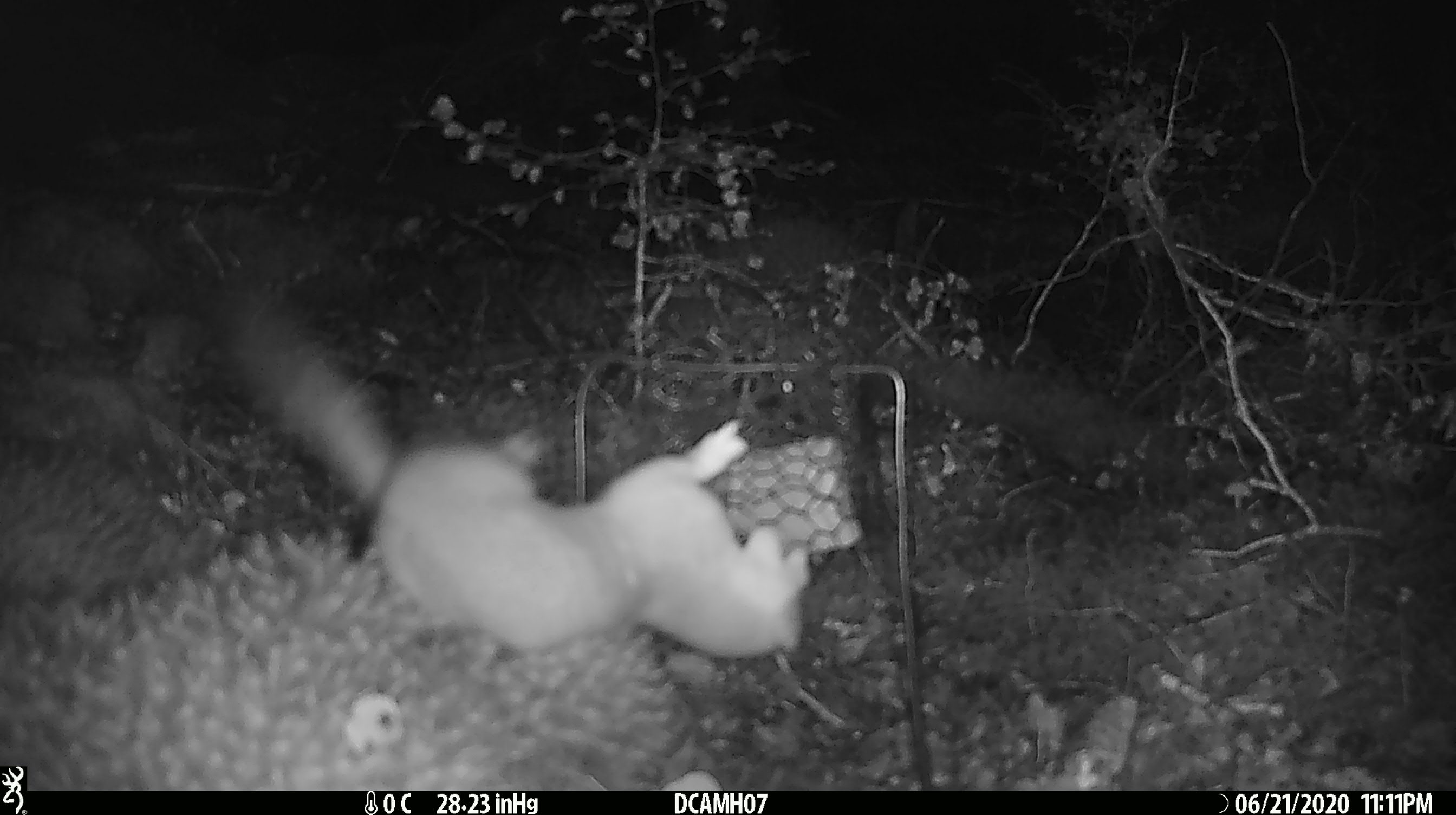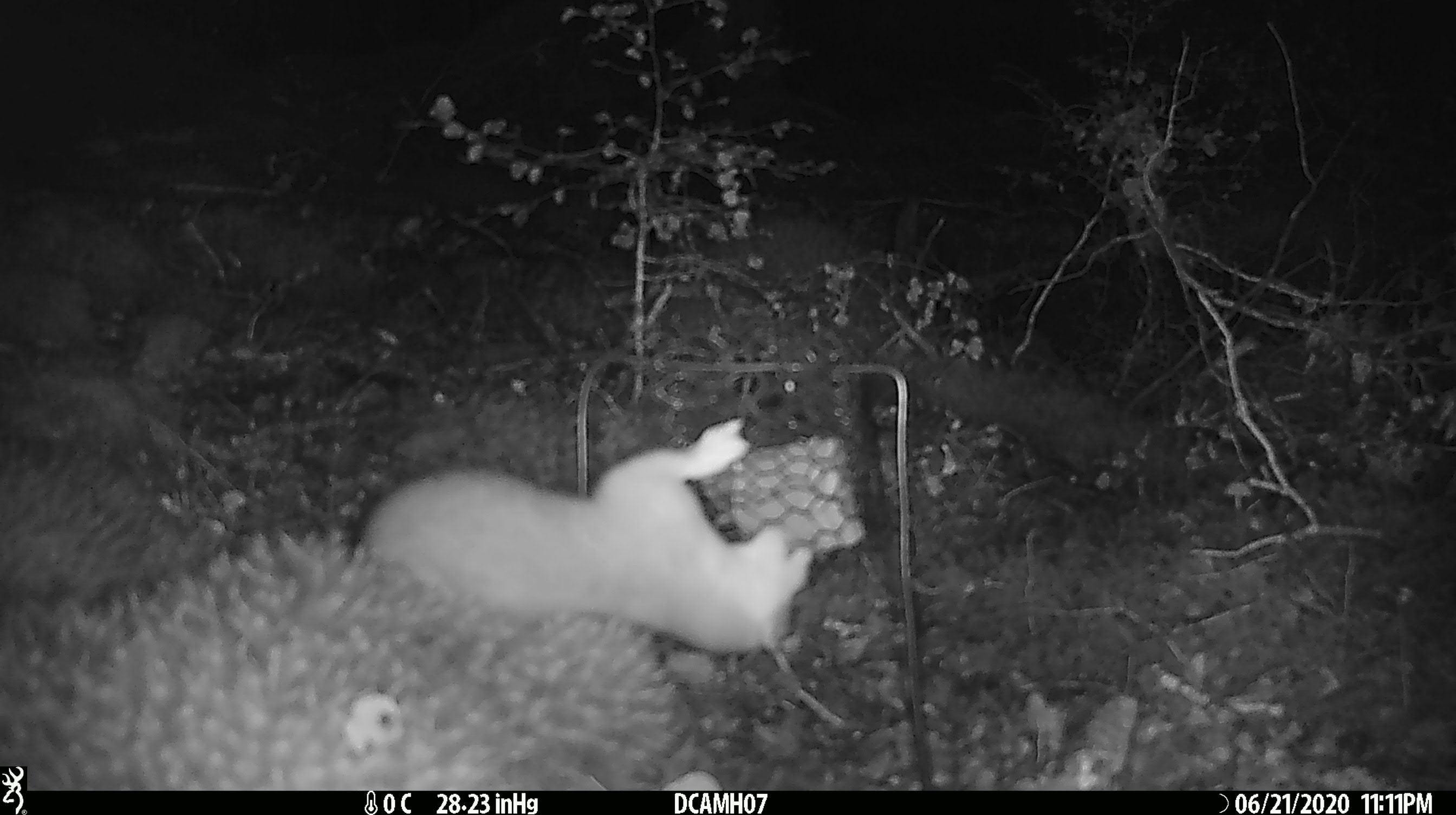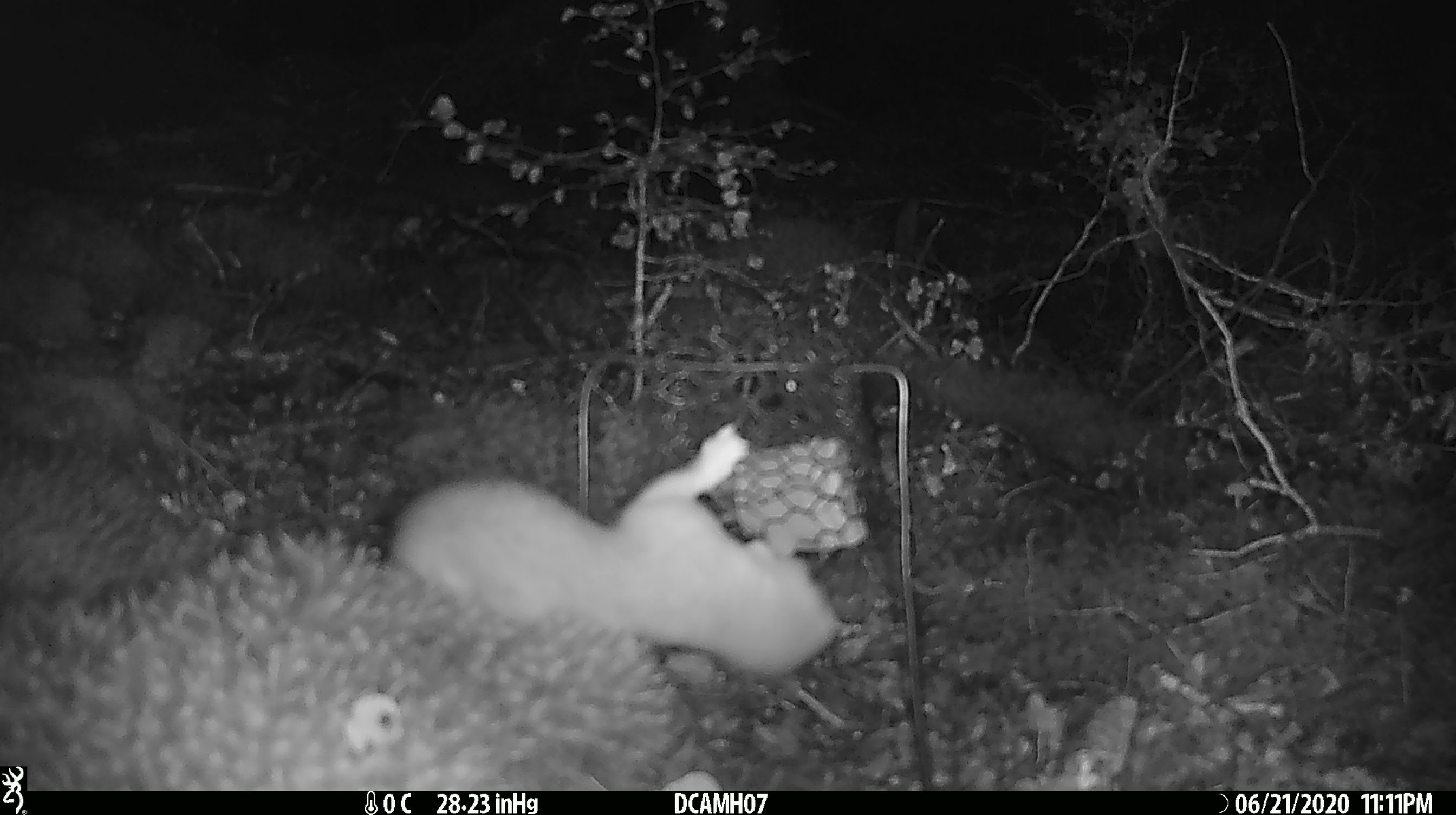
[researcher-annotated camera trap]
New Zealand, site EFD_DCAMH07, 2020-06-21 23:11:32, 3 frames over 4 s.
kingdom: Animalia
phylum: Chordata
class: Mammalia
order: Carnivora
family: Mustelidae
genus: Mustela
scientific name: Mustela erminea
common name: stoat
Stoat (Mustela erminea).